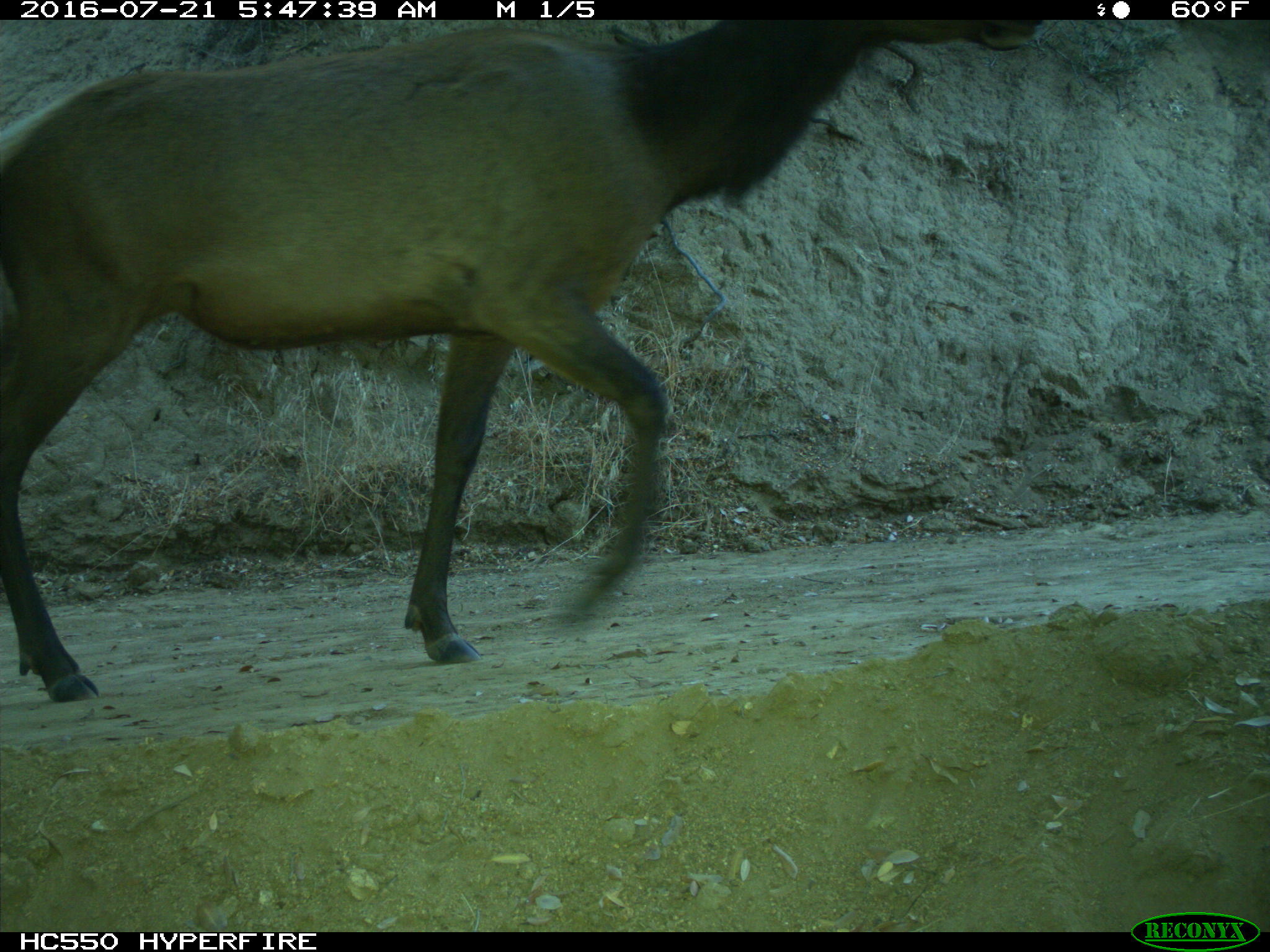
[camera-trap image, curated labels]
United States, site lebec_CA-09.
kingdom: Animalia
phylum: Chordata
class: Mammalia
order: Artiodactyla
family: Cervidae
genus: Cervus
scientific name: Cervus canadensis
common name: elk